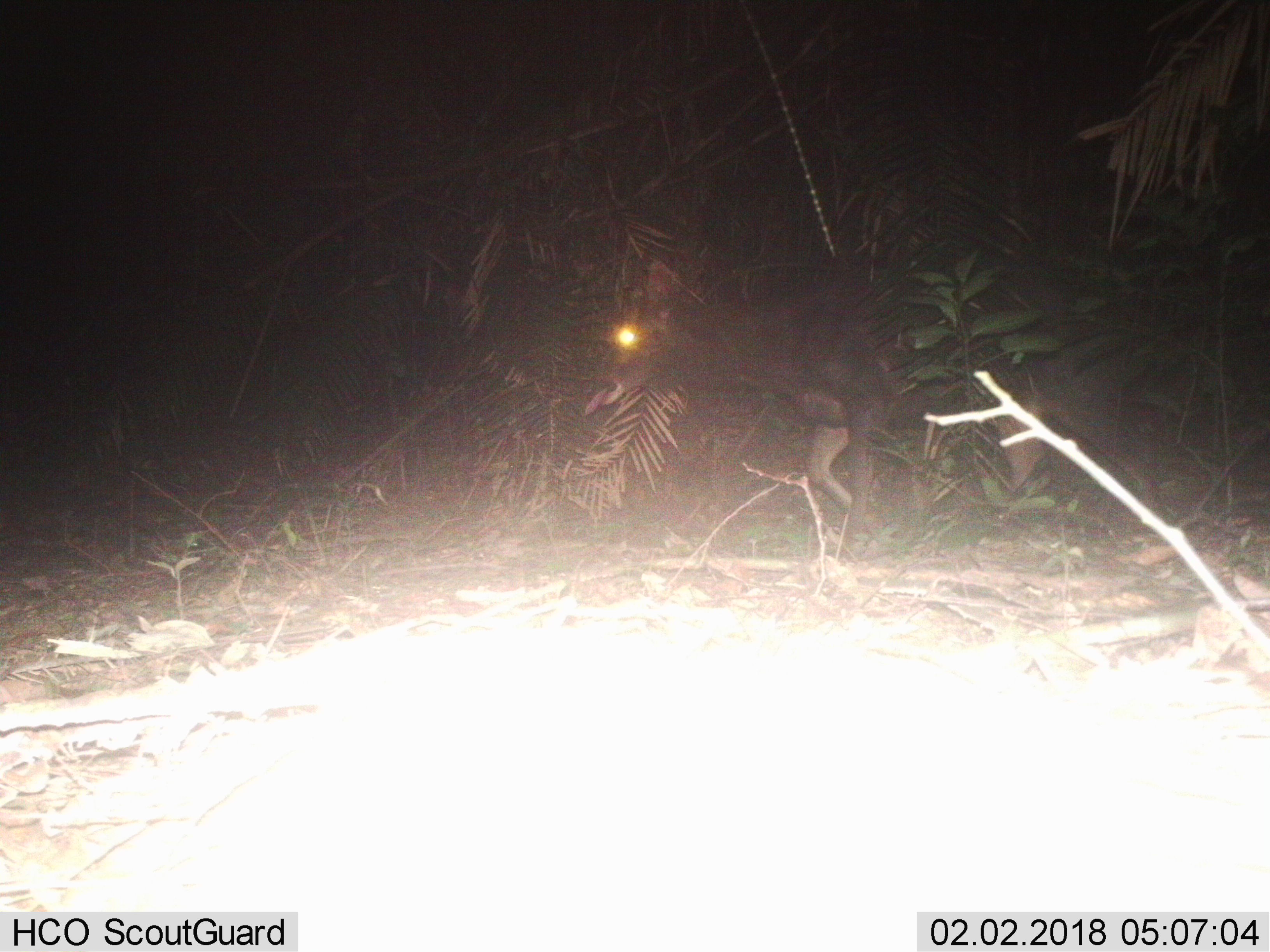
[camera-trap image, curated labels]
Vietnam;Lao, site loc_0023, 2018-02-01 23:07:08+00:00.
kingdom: Animalia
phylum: Chordata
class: Mammalia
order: Artiodactyla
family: Cervidae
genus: Rusa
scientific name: Rusa unicolor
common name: sambar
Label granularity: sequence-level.